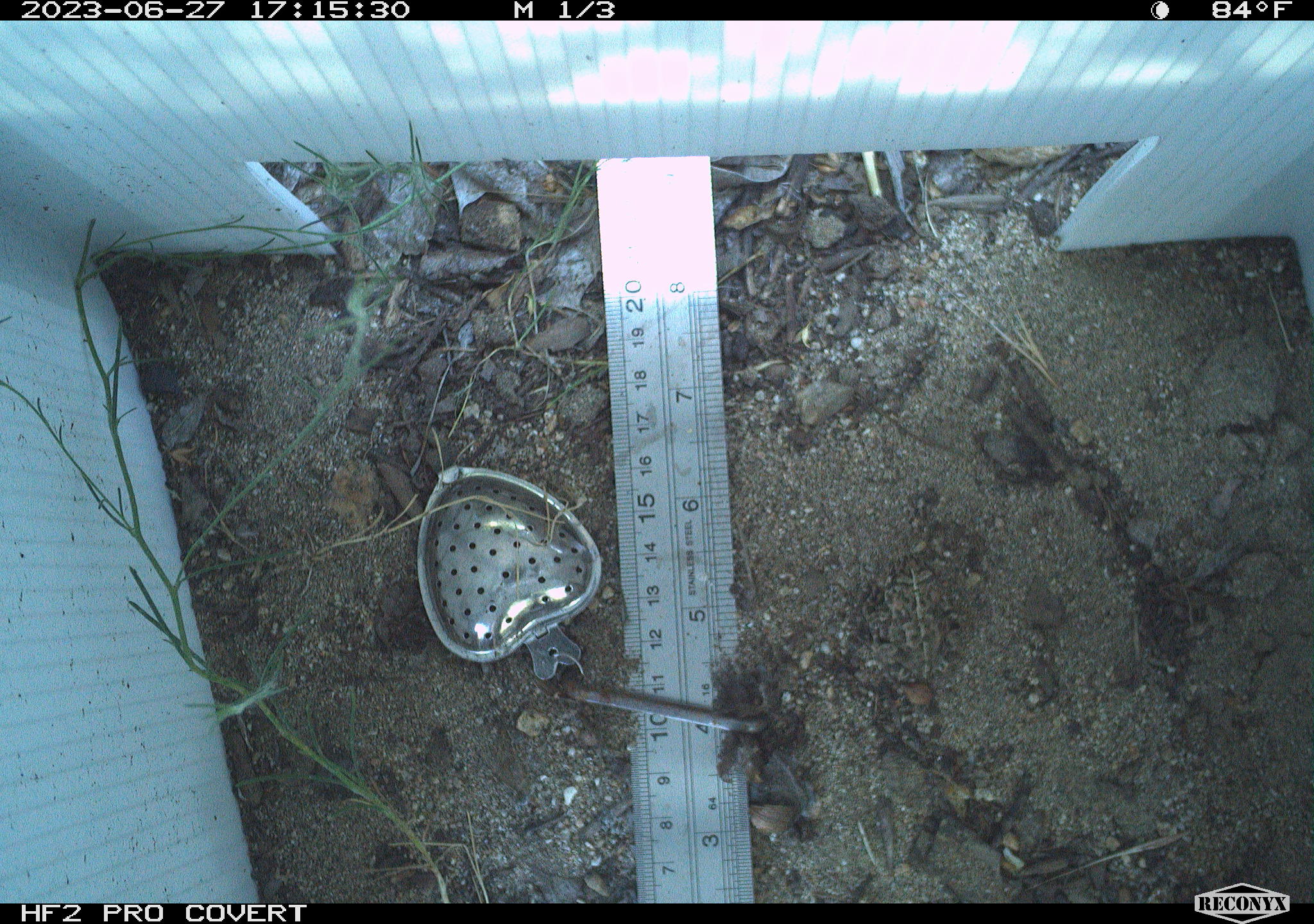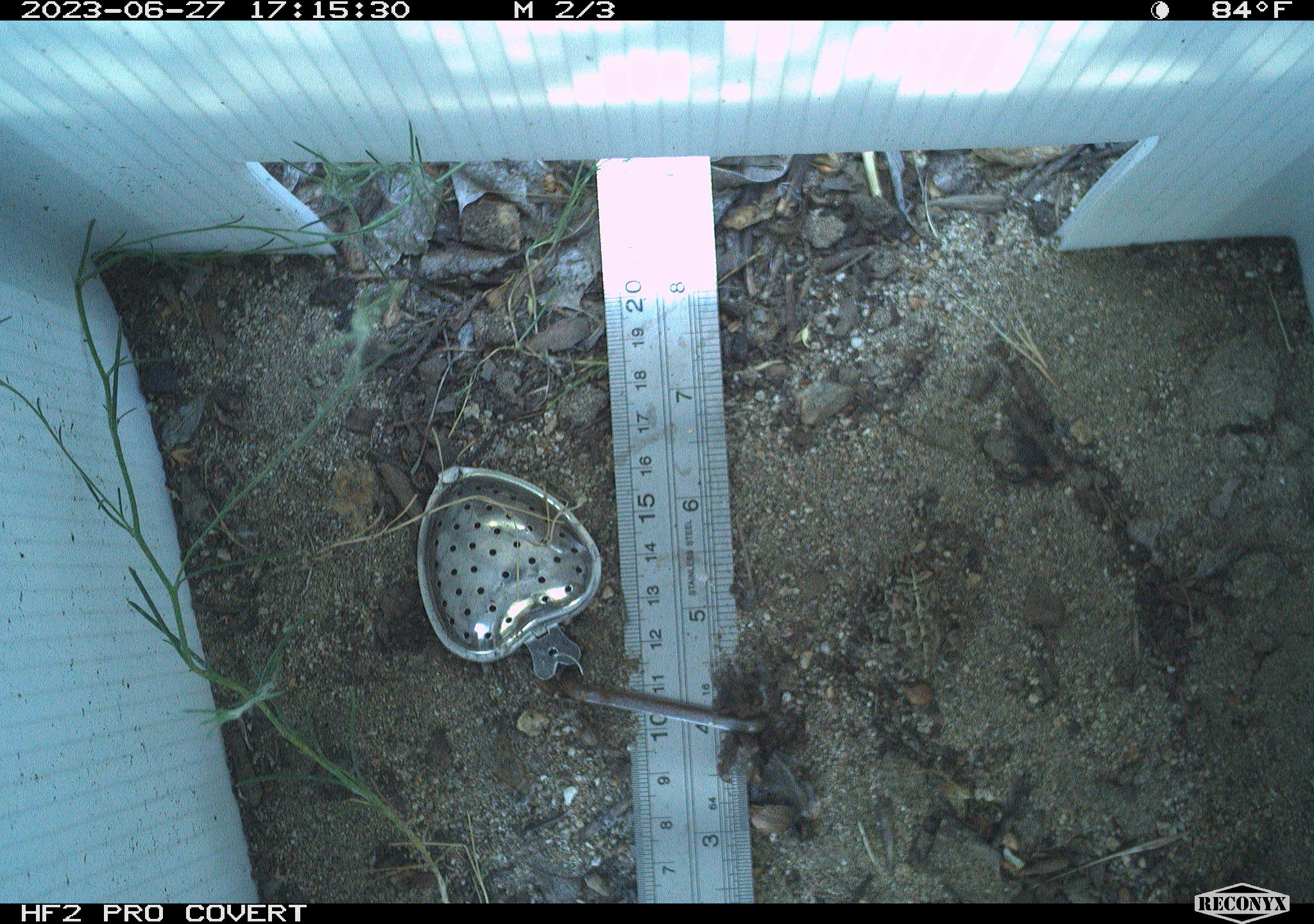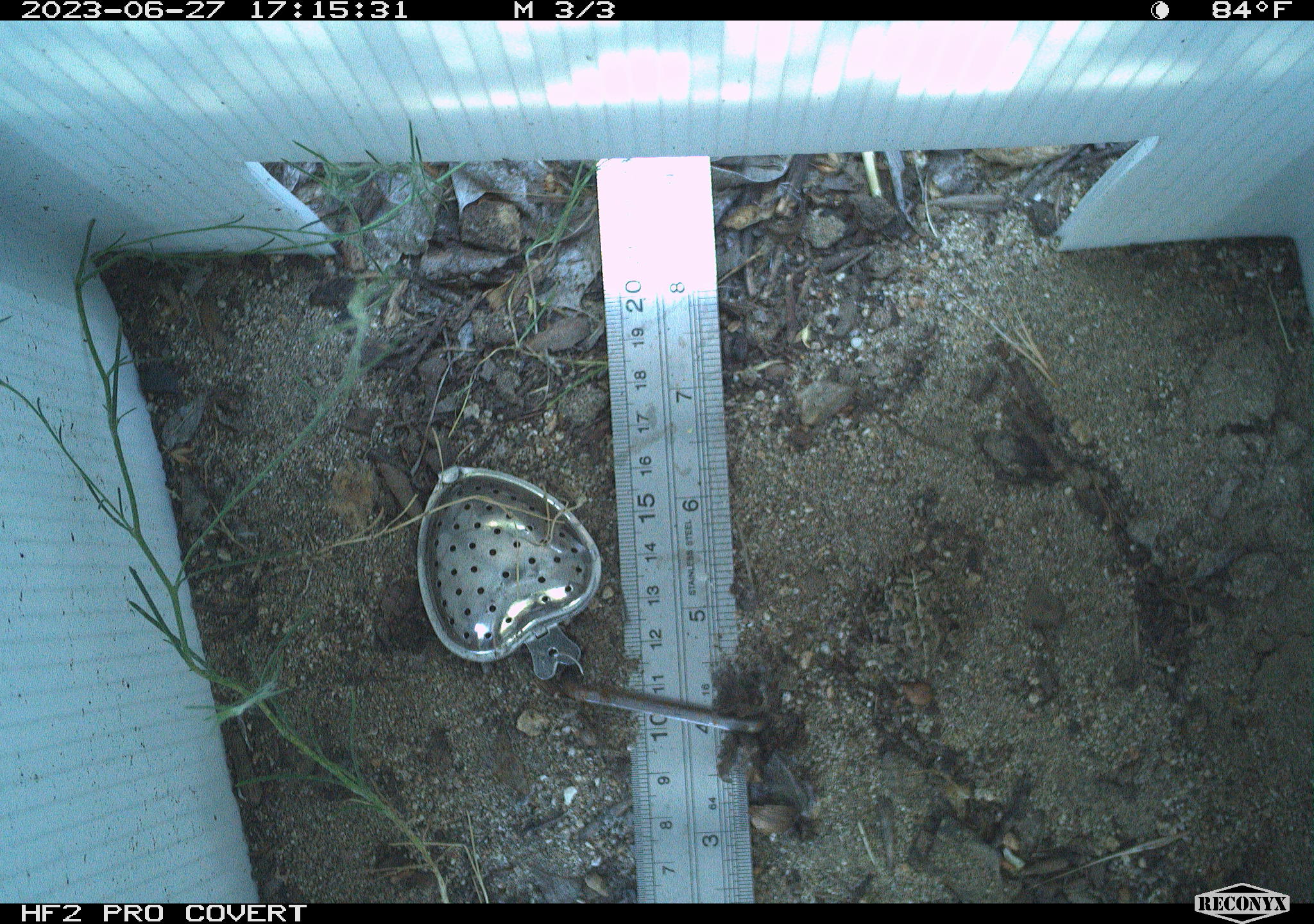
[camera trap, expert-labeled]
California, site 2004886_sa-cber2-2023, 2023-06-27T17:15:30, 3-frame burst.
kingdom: Animalia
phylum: Chordata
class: Amphibia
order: Anura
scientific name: Anura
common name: frogs